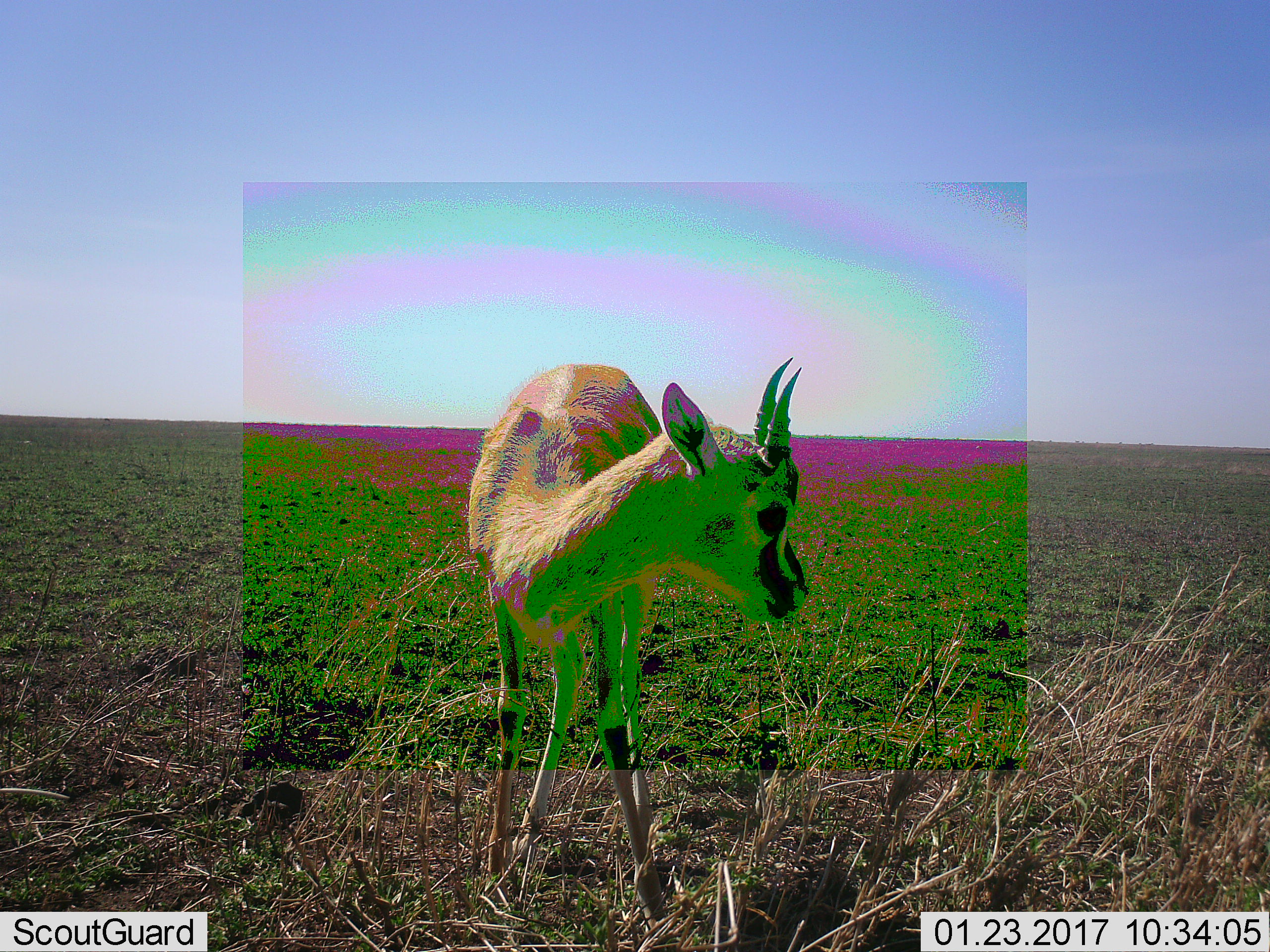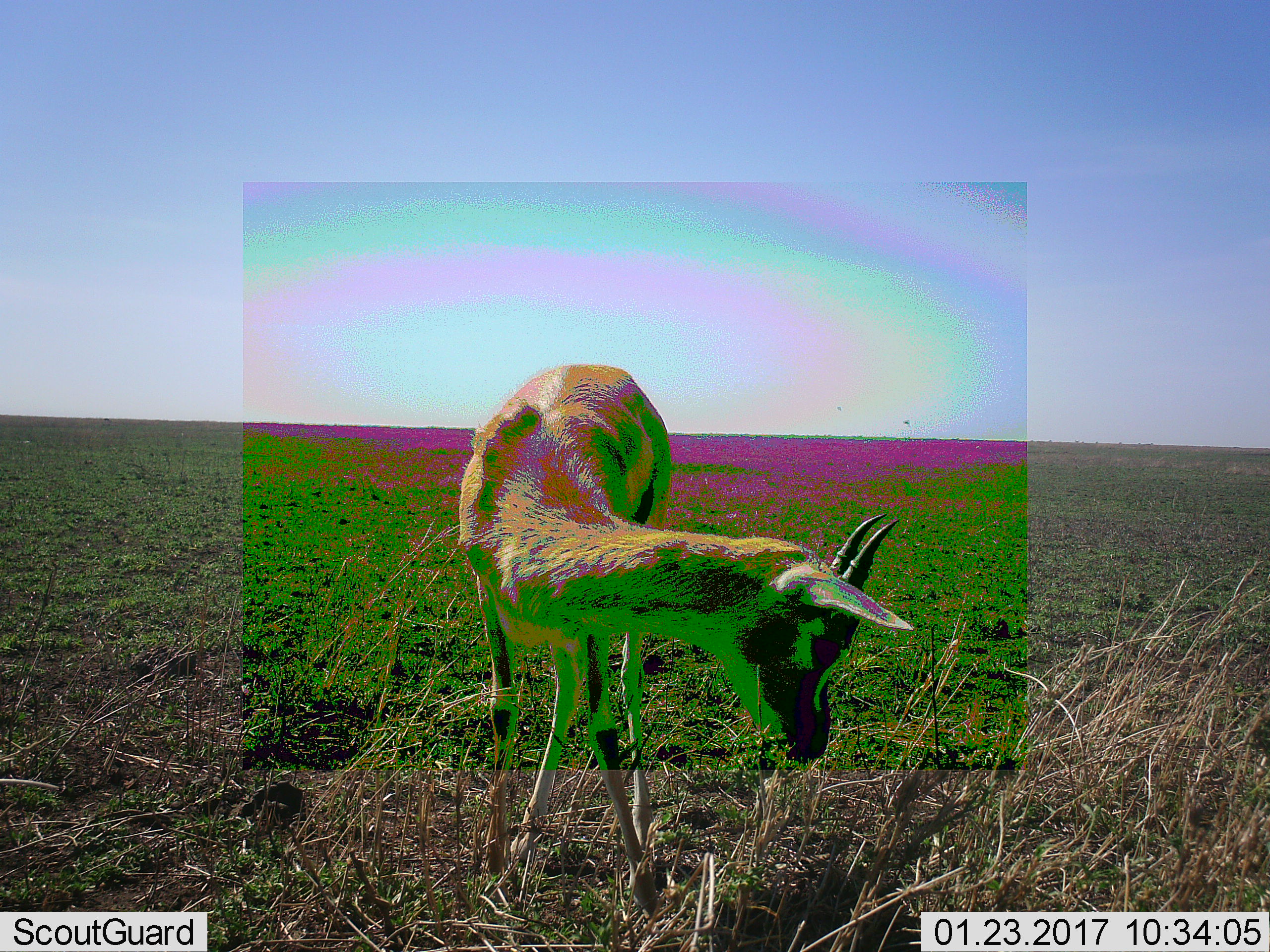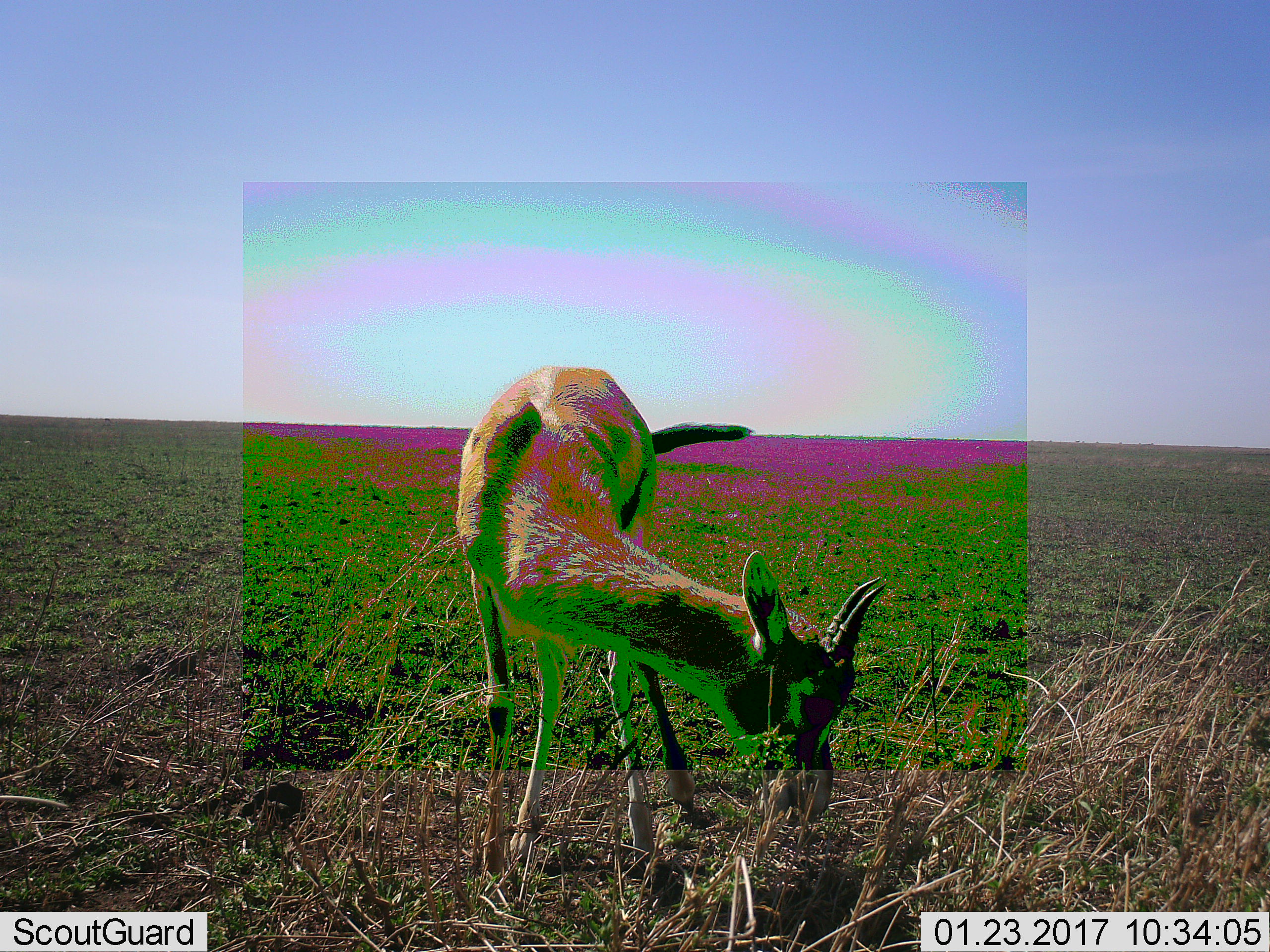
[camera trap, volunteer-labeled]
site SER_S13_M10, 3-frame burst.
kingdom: Animalia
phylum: Chordata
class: Mammalia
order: Artiodactyla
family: Bovidae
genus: Eudorcas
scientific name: Eudorcas thomsonii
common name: thomson's gazelle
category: gazellethomsons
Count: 1.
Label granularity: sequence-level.